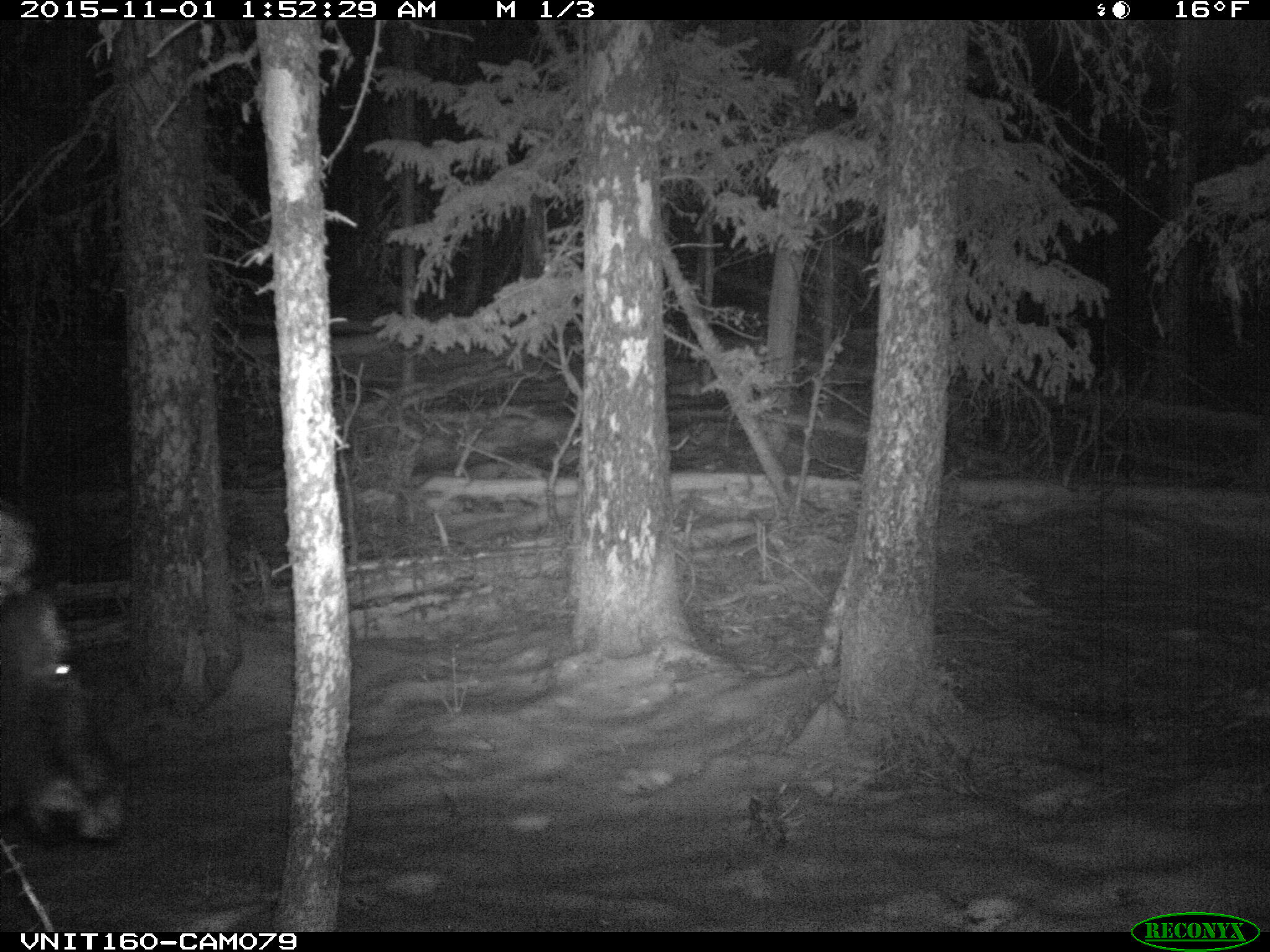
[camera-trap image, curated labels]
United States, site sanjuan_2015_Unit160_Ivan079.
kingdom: Animalia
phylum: Chordata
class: Mammalia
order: Artiodactyla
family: Cervidae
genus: Alces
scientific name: Alces alces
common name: moose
Alces alces (moose).